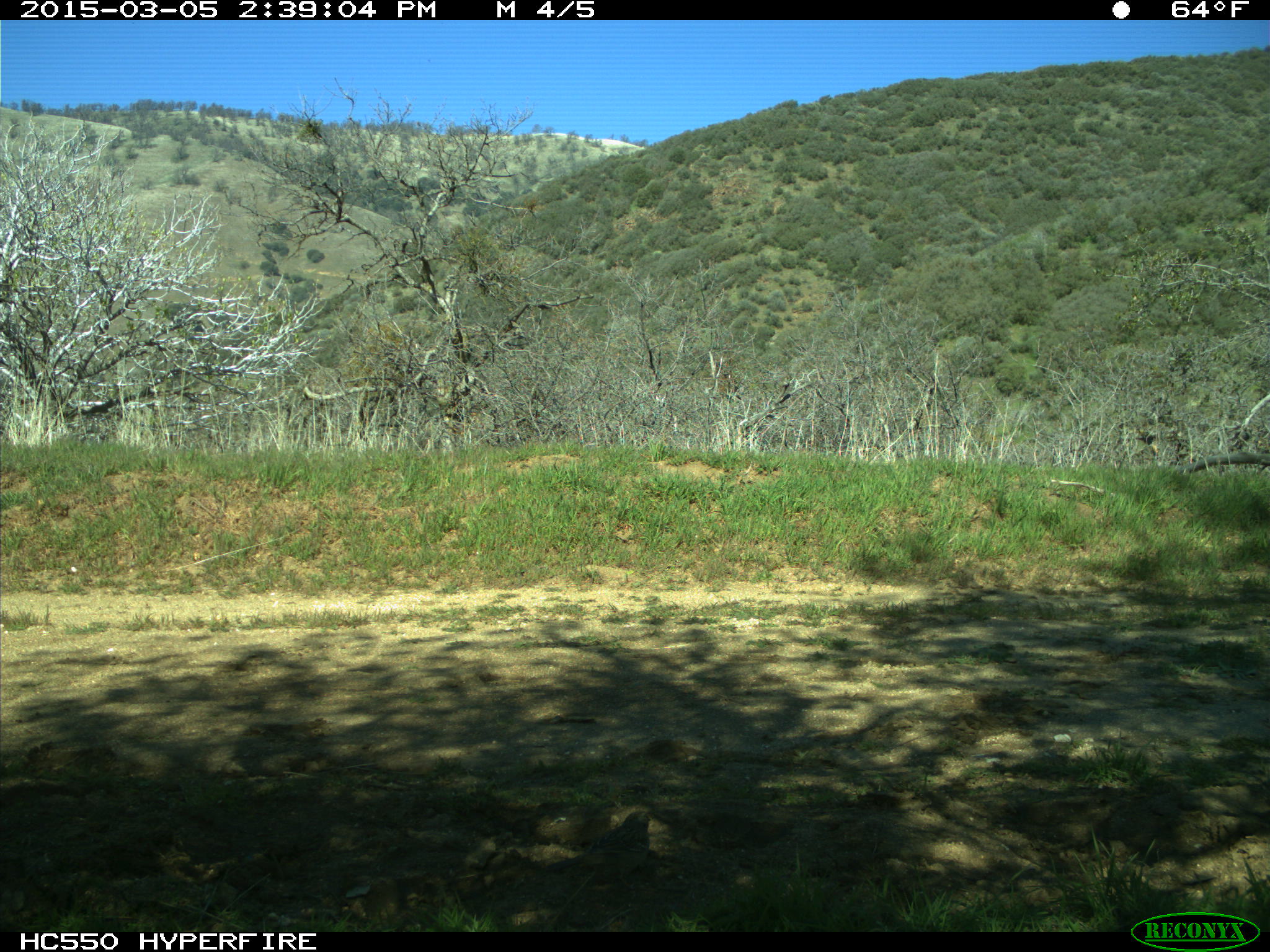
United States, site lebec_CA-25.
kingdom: Animalia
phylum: Chordata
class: Aves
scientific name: Aves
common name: birds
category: unidentified bird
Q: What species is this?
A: Unidentified bird (birds) (Aves).